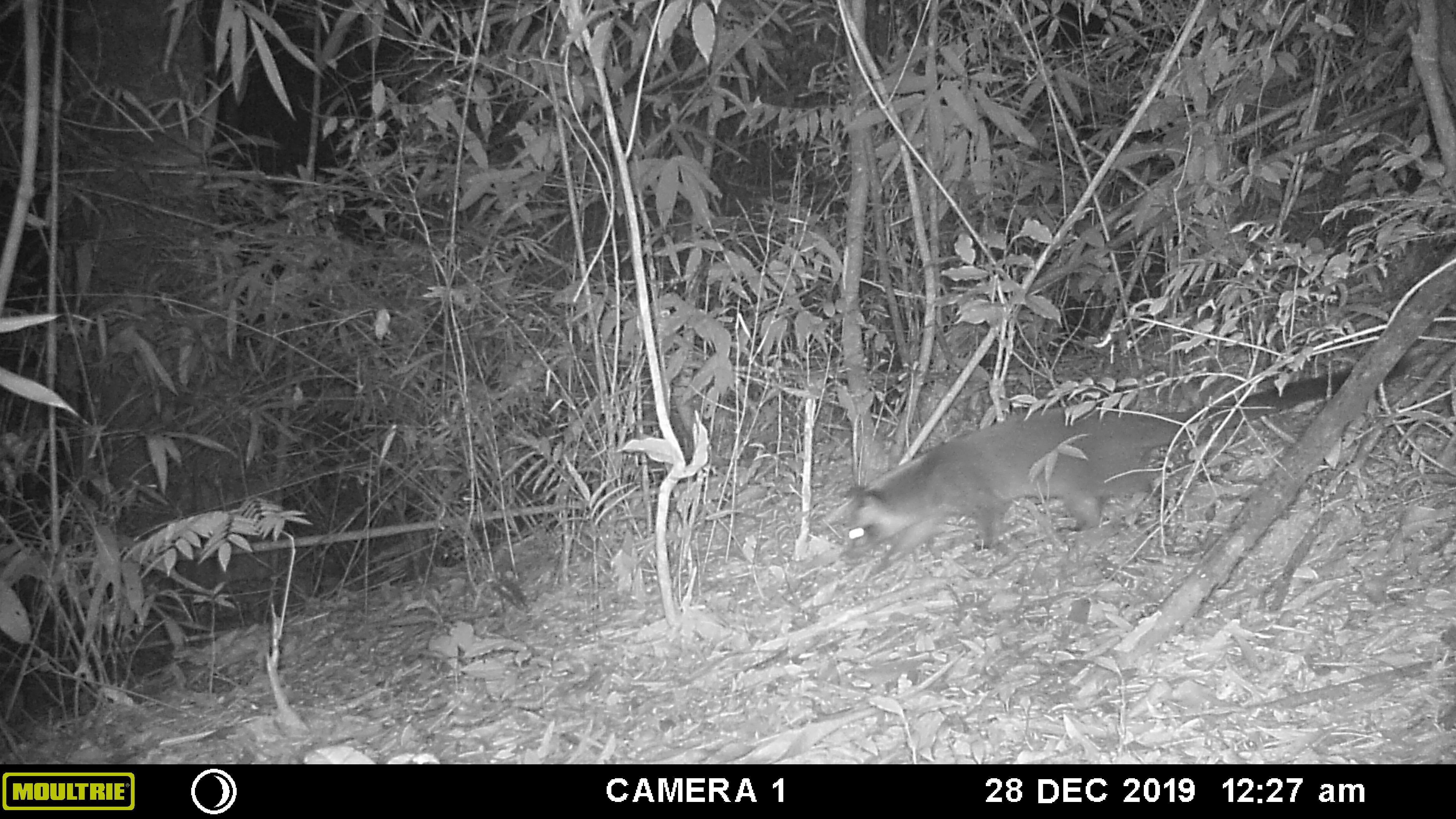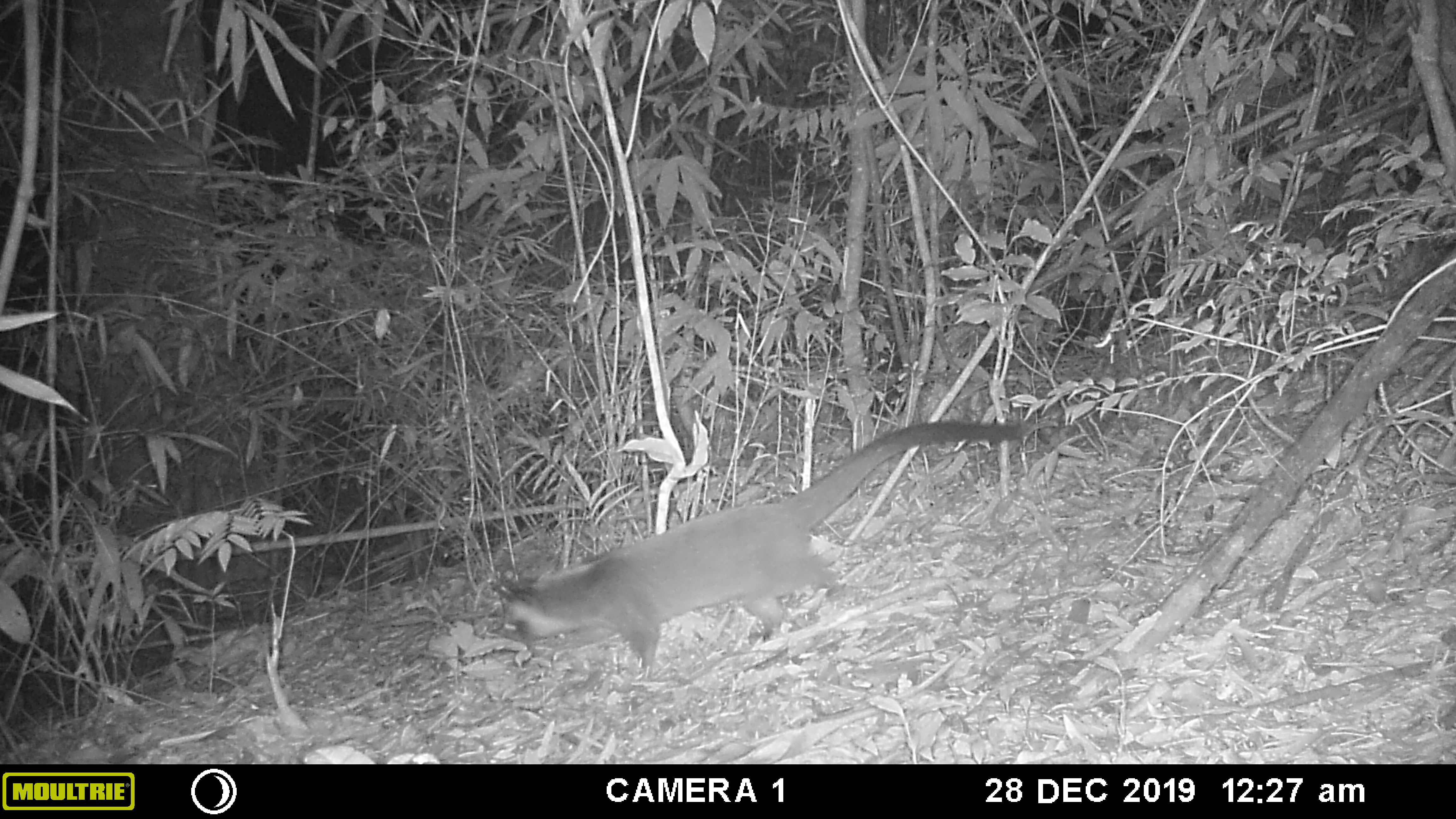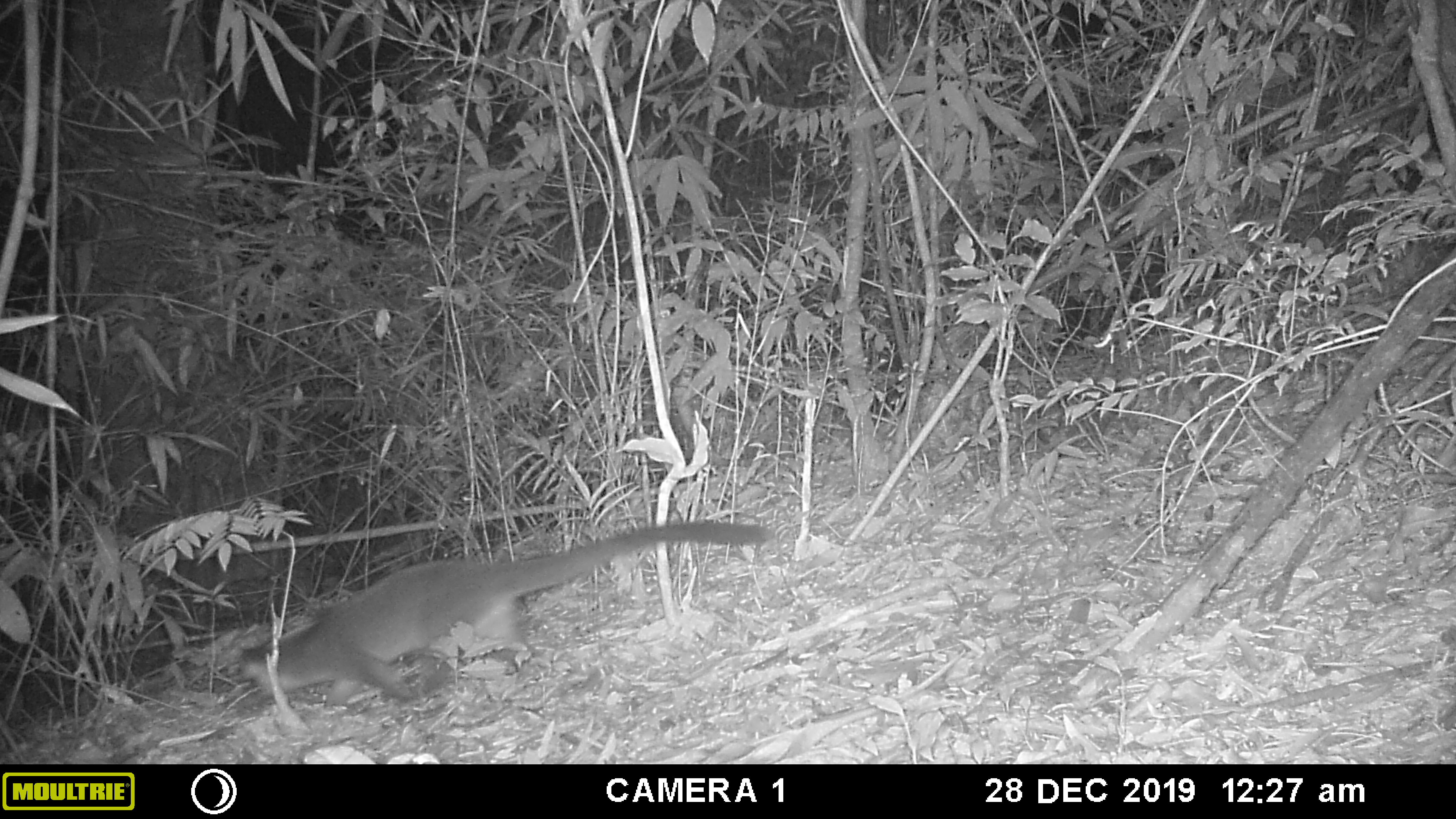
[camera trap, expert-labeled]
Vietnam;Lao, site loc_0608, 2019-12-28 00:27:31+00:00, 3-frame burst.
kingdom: Animalia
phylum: Chordata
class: Mammalia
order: Carnivora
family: Viverridae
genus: Paguma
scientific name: Paguma larvata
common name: masked palm civet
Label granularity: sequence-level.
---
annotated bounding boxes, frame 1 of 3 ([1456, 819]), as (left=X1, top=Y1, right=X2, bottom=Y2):
masked palm civet: (left=841, top=354, right=1414, bottom=579)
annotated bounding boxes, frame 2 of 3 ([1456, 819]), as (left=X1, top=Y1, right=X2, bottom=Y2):
masked palm civet: (left=490, top=418, right=1027, bottom=670)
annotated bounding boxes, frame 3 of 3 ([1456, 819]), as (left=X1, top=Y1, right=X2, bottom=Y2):
masked palm civet: (left=237, top=518, right=774, bottom=708)